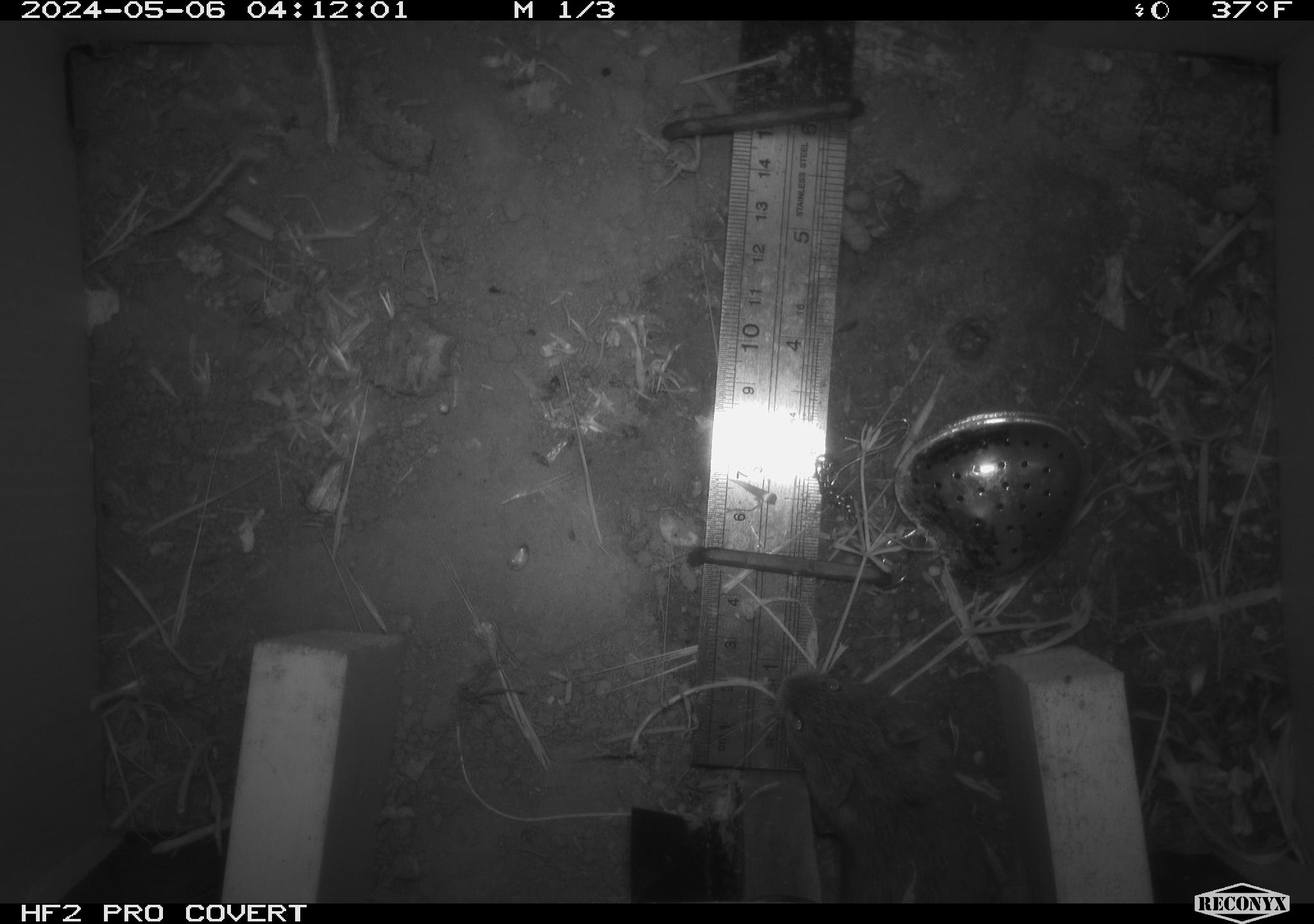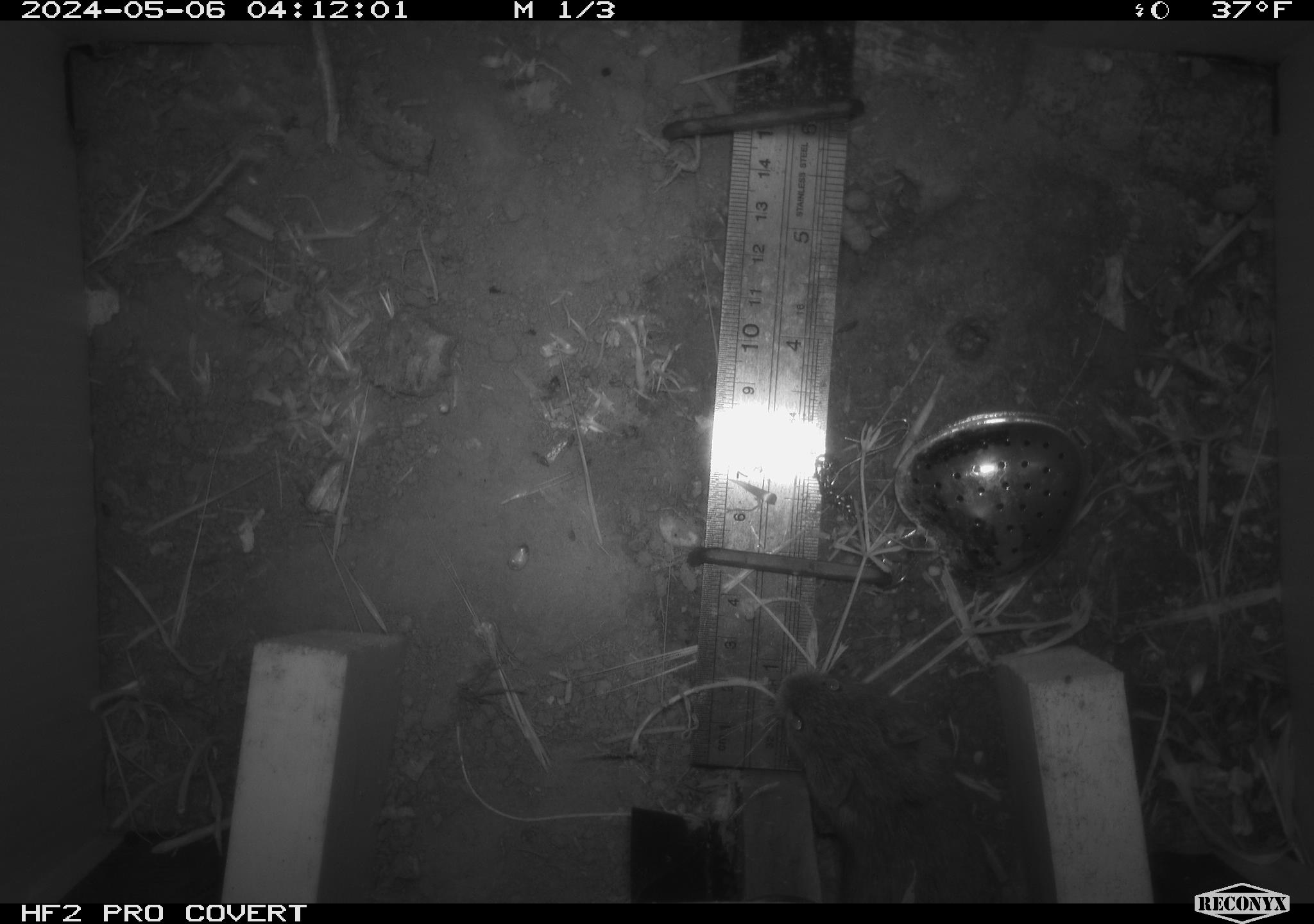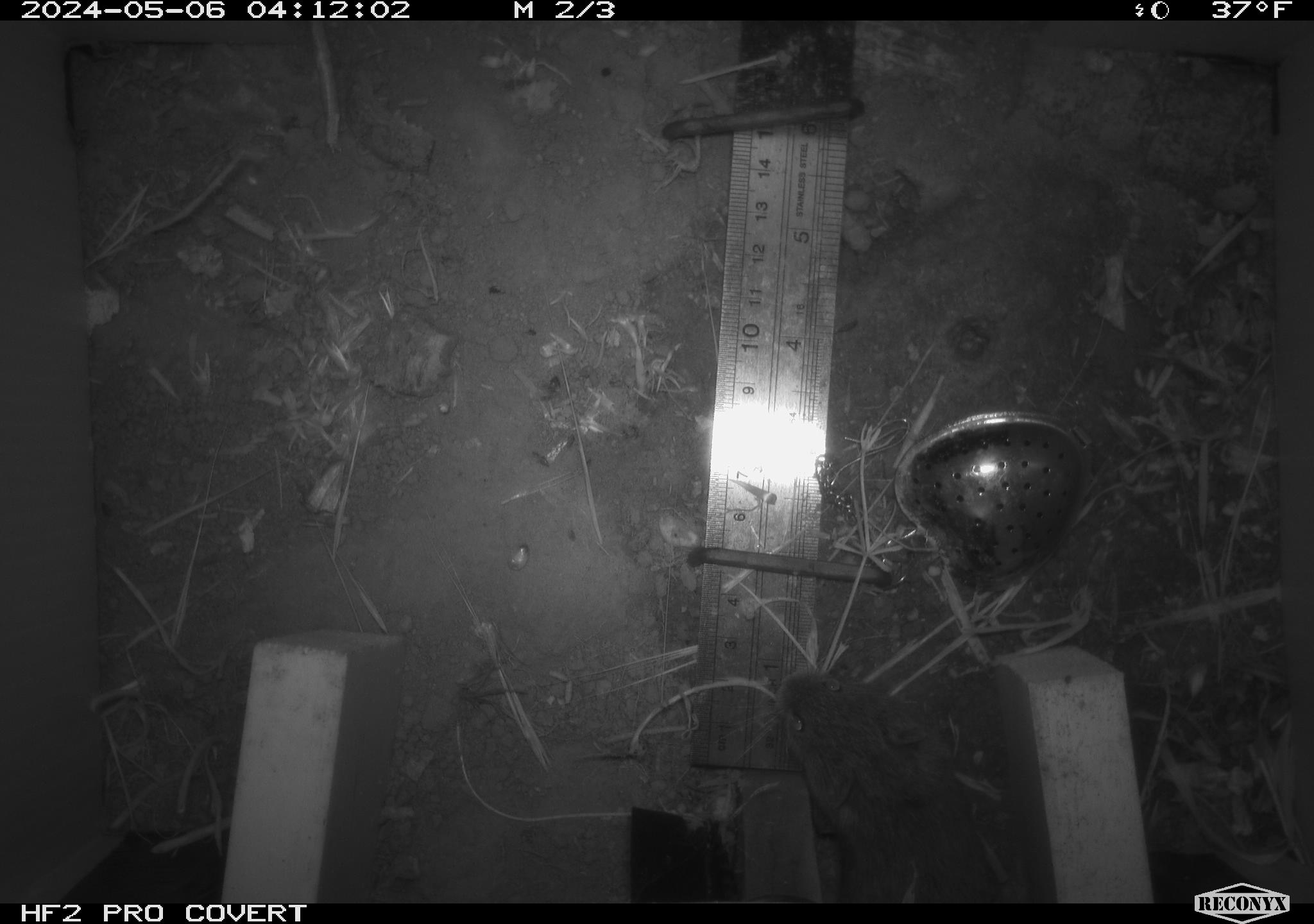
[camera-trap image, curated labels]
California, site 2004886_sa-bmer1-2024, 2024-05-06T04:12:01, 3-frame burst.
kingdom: Animalia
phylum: Chordata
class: Mammalia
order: Rodentia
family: Cricetidae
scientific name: Arvicolinae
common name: voles, lemmings, and muskrats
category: arvicolinae subfamily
Arvicolinae subfamily (voles, lemmings, and muskrats) (Arvicolinae).